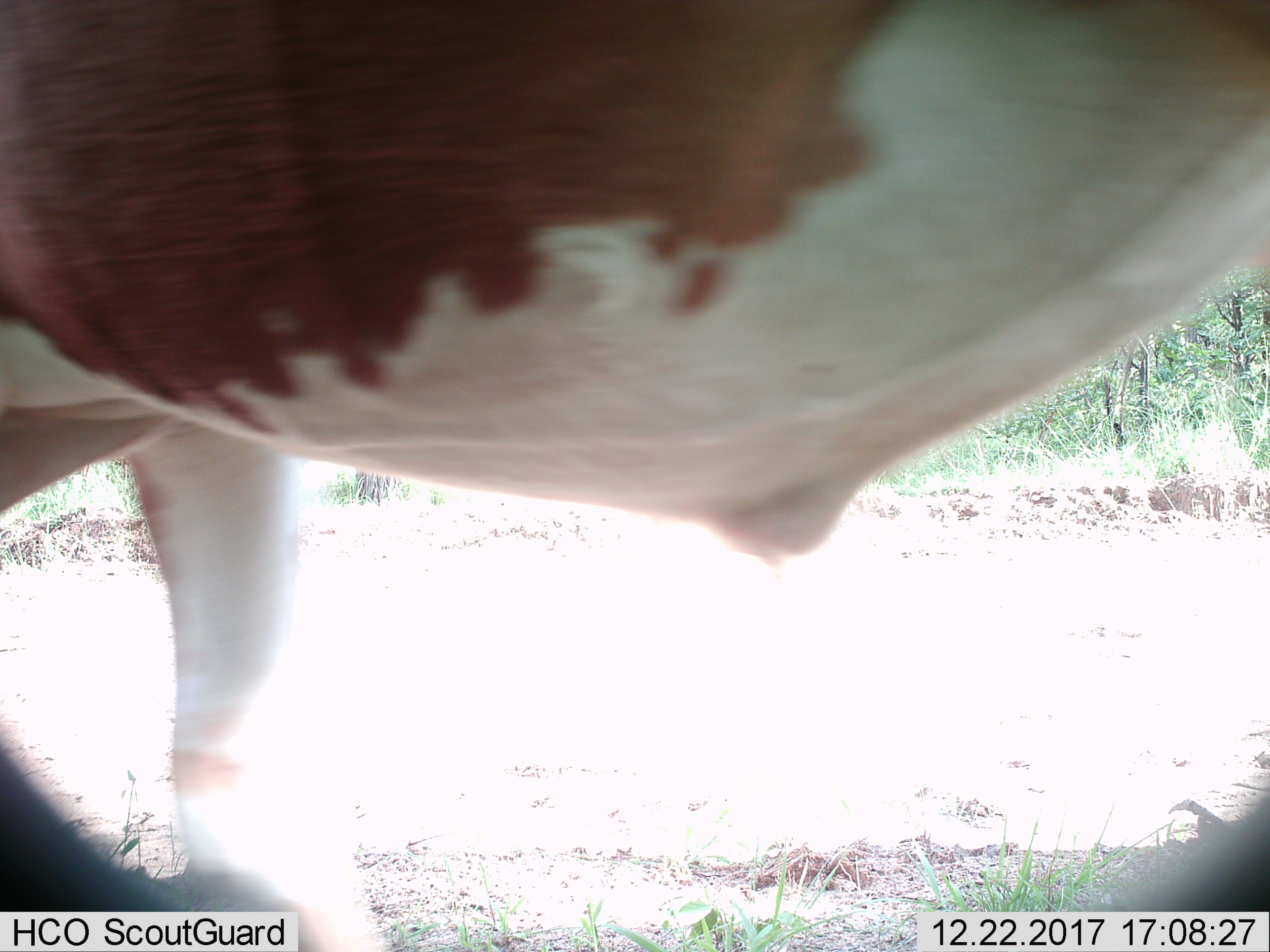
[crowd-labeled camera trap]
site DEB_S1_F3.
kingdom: Animalia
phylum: Chordata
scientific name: Vertebrata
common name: domestic animal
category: domesticanimal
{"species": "domesticanimal (domestic animal) (Vertebrata)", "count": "1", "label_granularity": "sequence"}